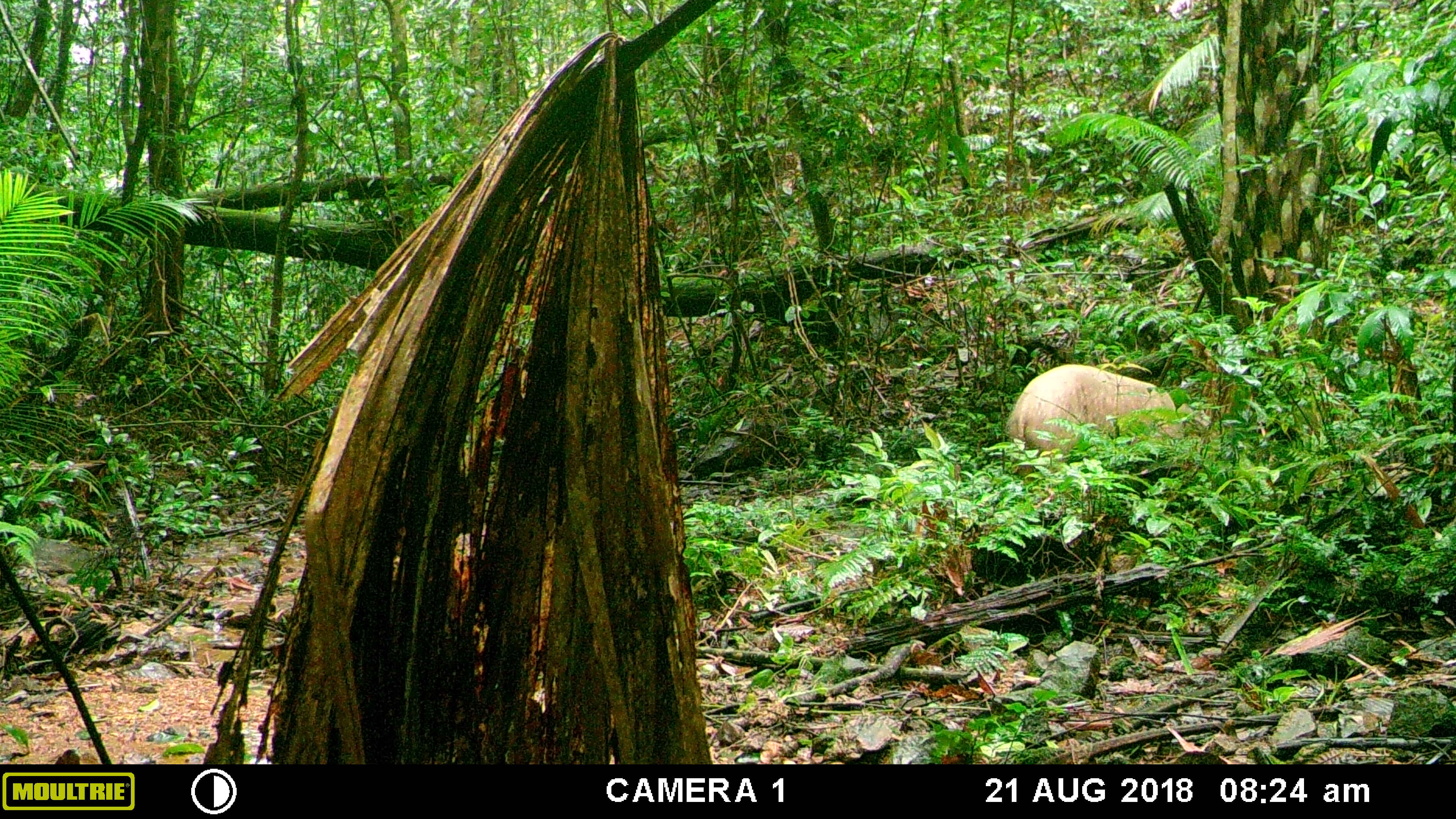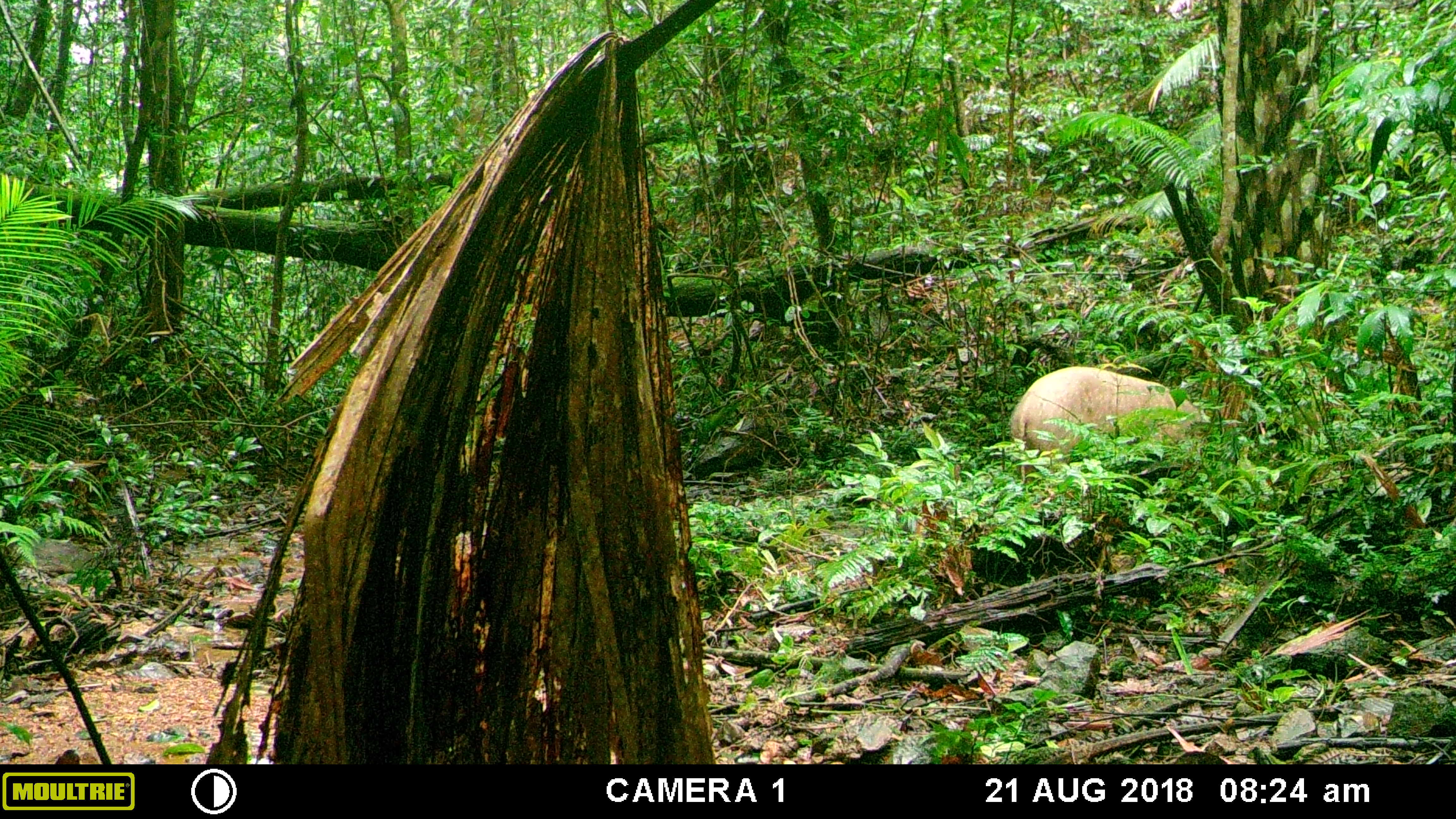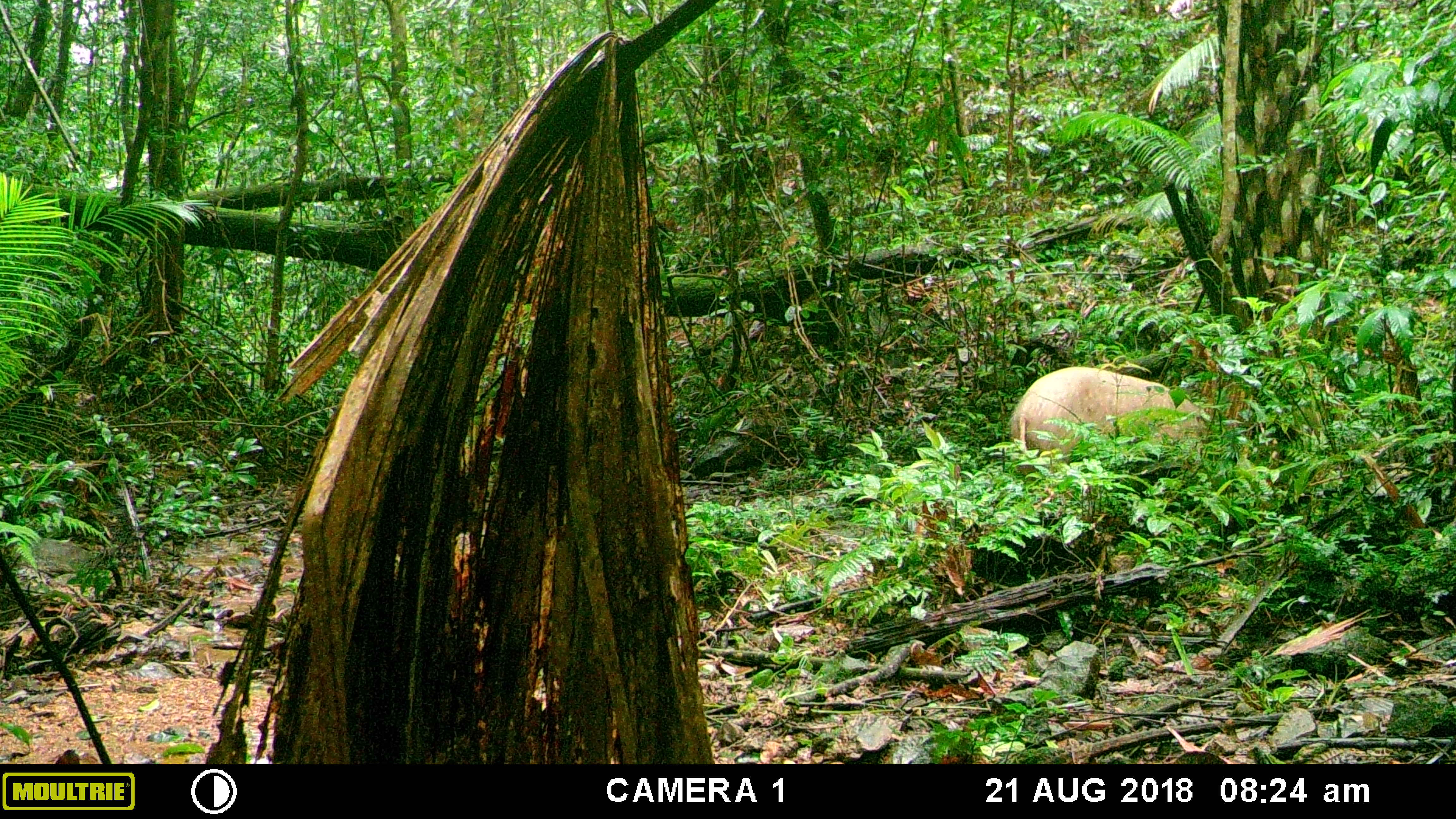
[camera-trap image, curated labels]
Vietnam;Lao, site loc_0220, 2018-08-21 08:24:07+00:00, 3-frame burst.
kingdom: Animalia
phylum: Chordata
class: Mammalia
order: Artiodactyla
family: Suidae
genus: Sus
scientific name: Sus scrofa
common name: eurasian wild pig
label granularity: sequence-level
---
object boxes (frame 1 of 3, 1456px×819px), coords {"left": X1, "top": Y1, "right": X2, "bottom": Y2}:
eurasian wild pig: {"left": 1007, "top": 364, "right": 1211, "bottom": 482}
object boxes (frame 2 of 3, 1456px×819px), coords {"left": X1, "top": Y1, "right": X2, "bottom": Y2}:
eurasian wild pig: {"left": 1009, "top": 366, "right": 1202, "bottom": 485}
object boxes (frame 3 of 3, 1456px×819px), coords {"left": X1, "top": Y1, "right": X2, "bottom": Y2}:
eurasian wild pig: {"left": 1009, "top": 366, "right": 1211, "bottom": 475}